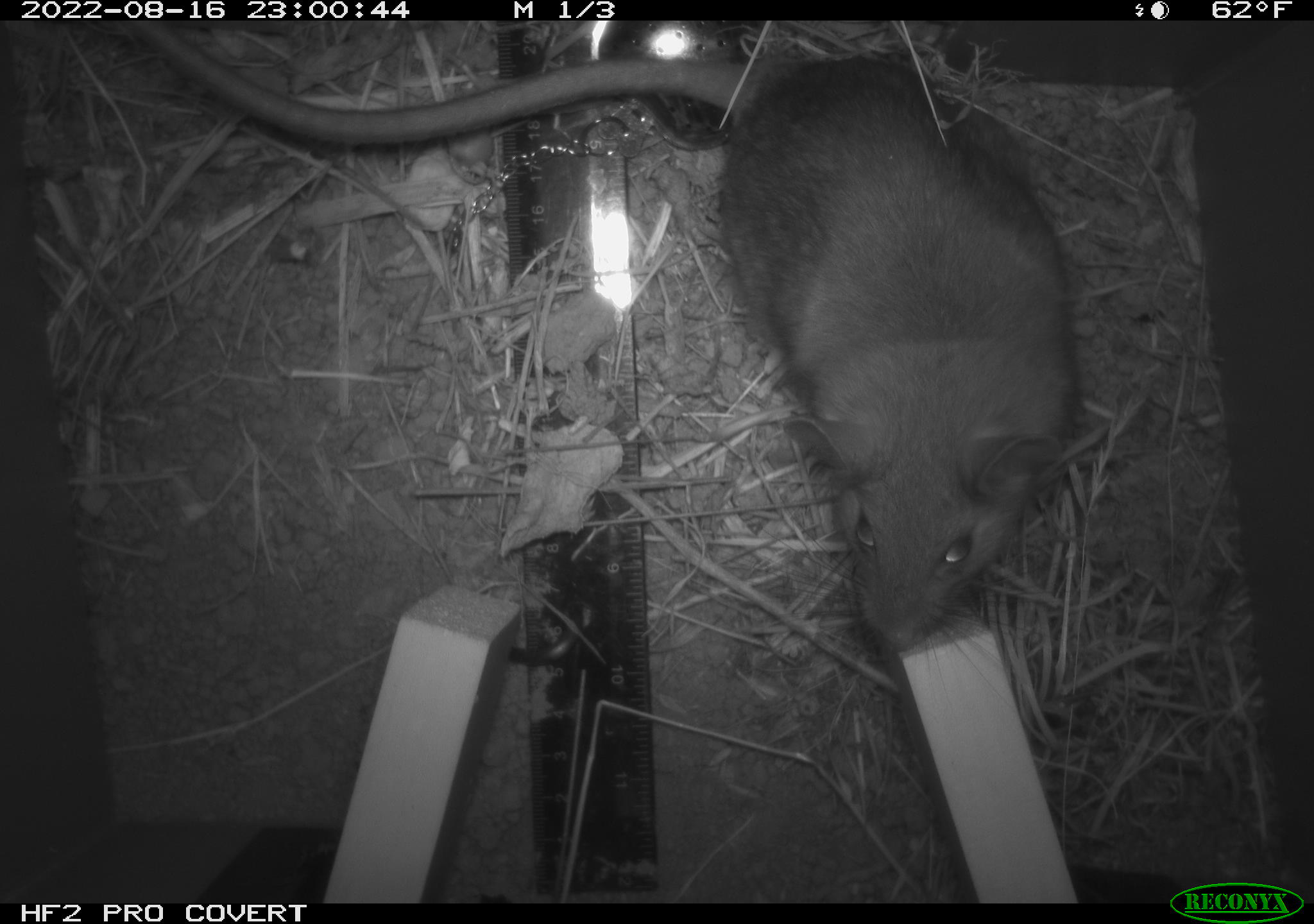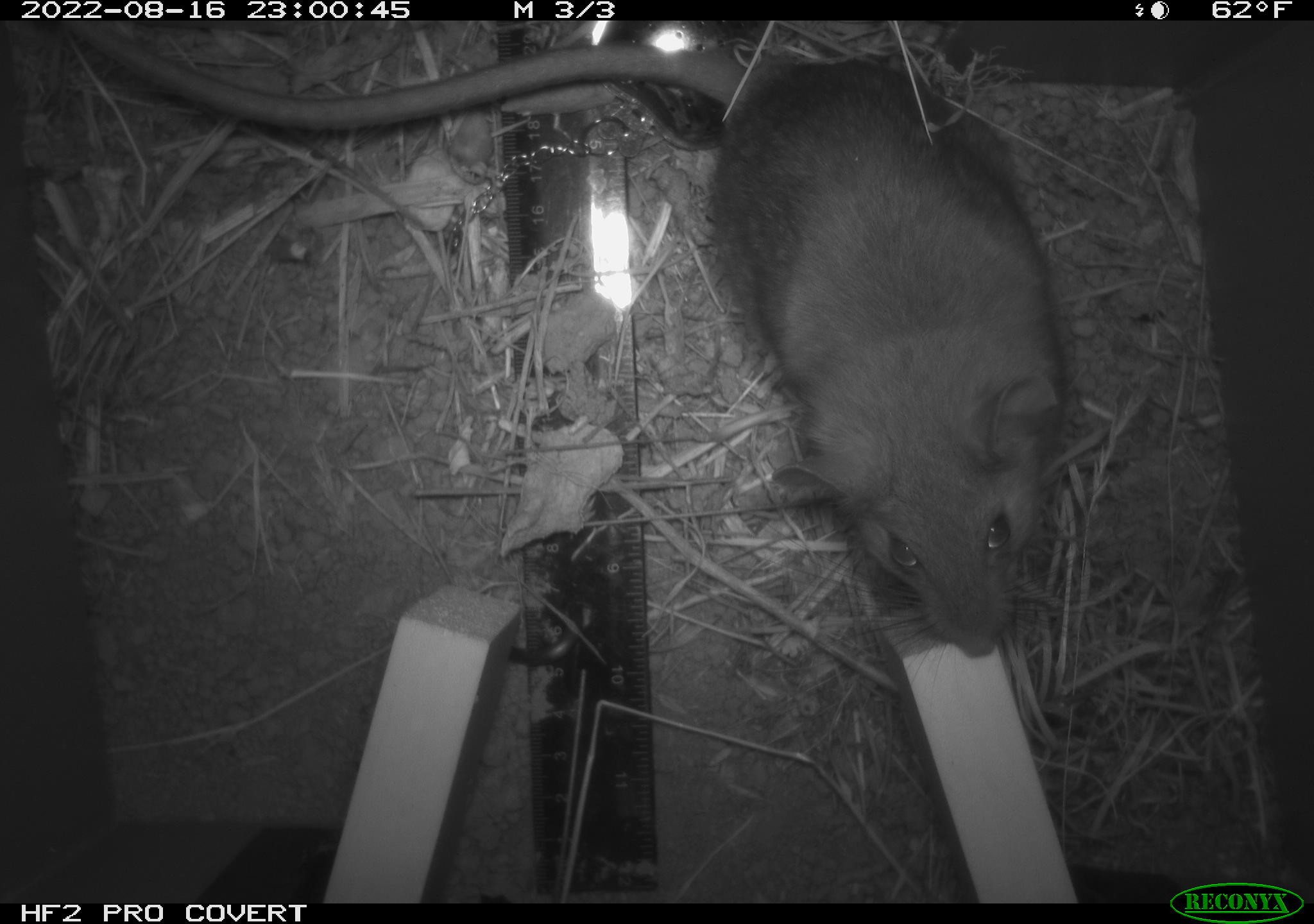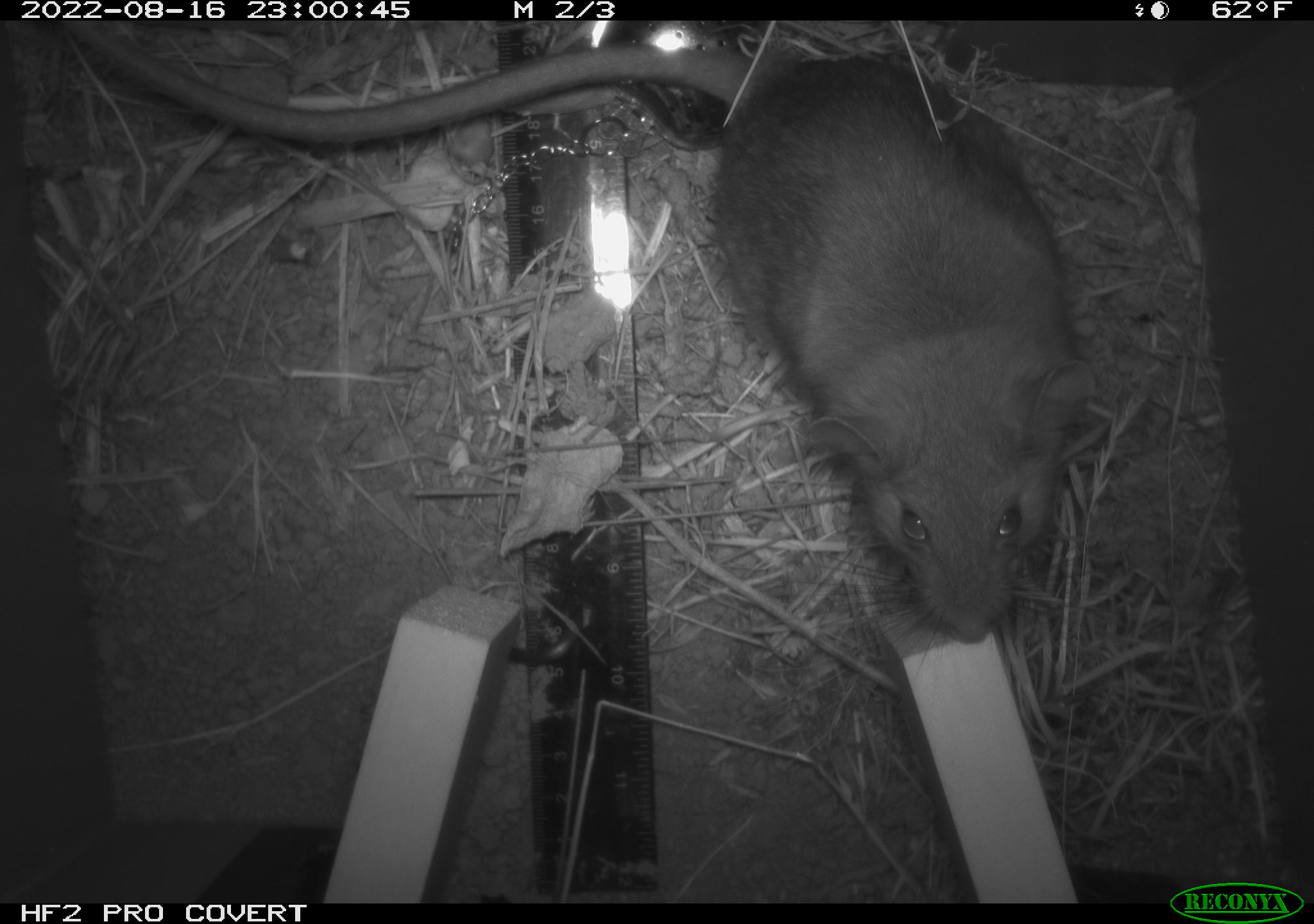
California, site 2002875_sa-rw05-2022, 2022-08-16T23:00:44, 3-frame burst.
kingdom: Animalia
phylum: Chordata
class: Mammalia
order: Rodentia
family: Cricetidae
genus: Neotoma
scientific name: Neotoma fuscipes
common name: dusky-footed woodrat